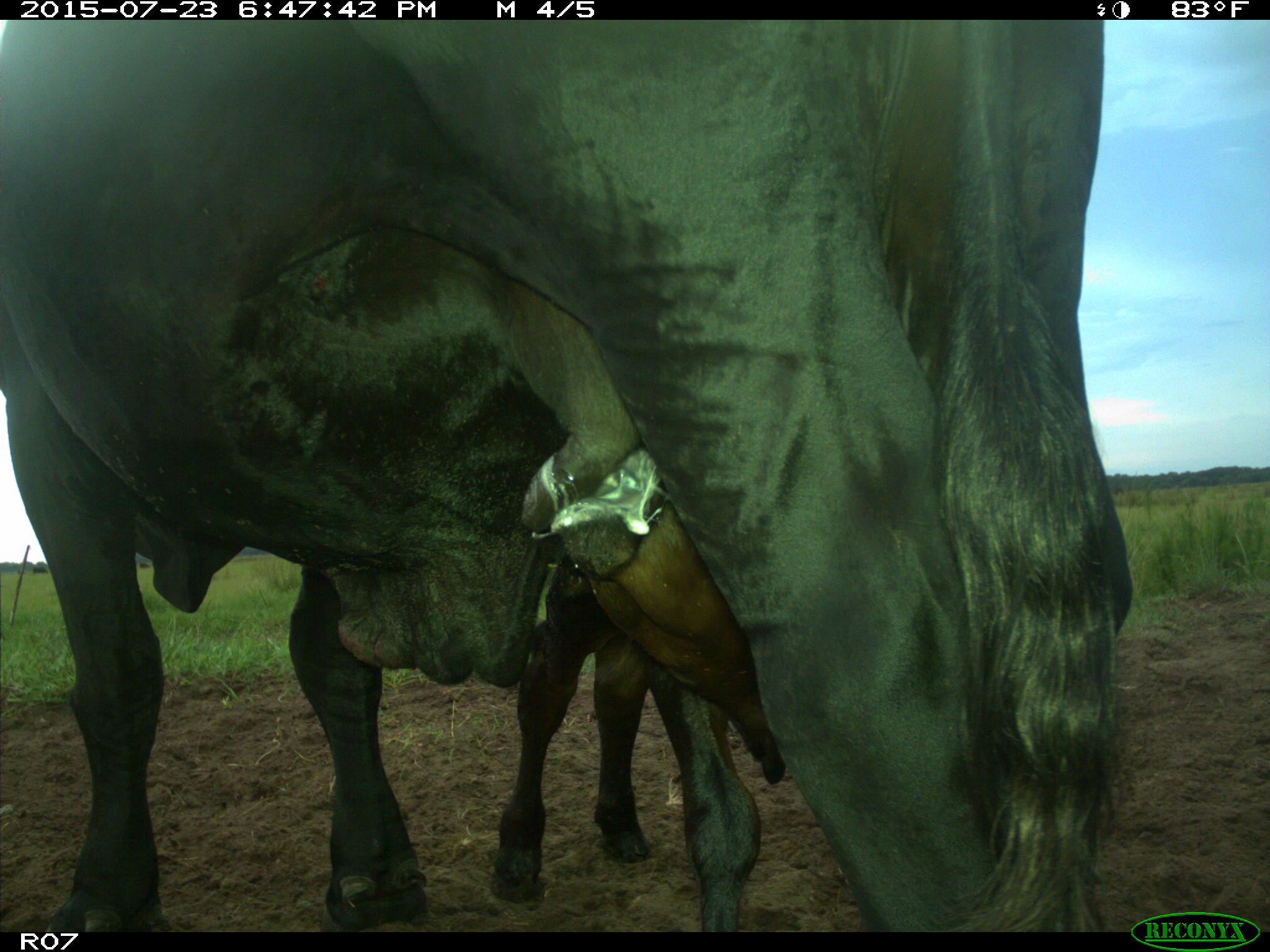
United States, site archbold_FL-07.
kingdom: Animalia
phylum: Chordata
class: Mammalia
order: Artiodactyla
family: Bovidae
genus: Bos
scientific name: Bos taurus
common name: domestic cow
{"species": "Bos taurus (domestic cow)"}